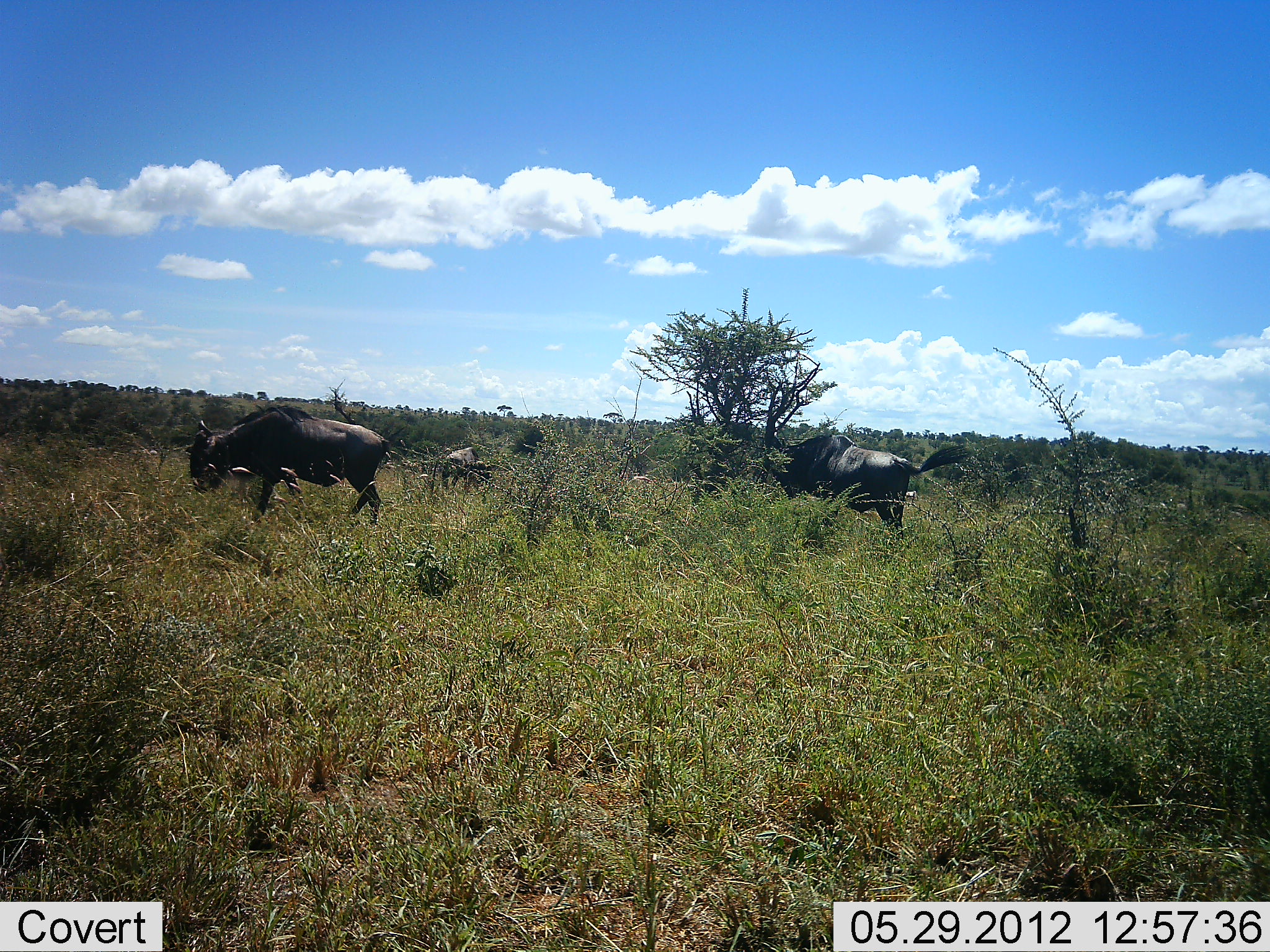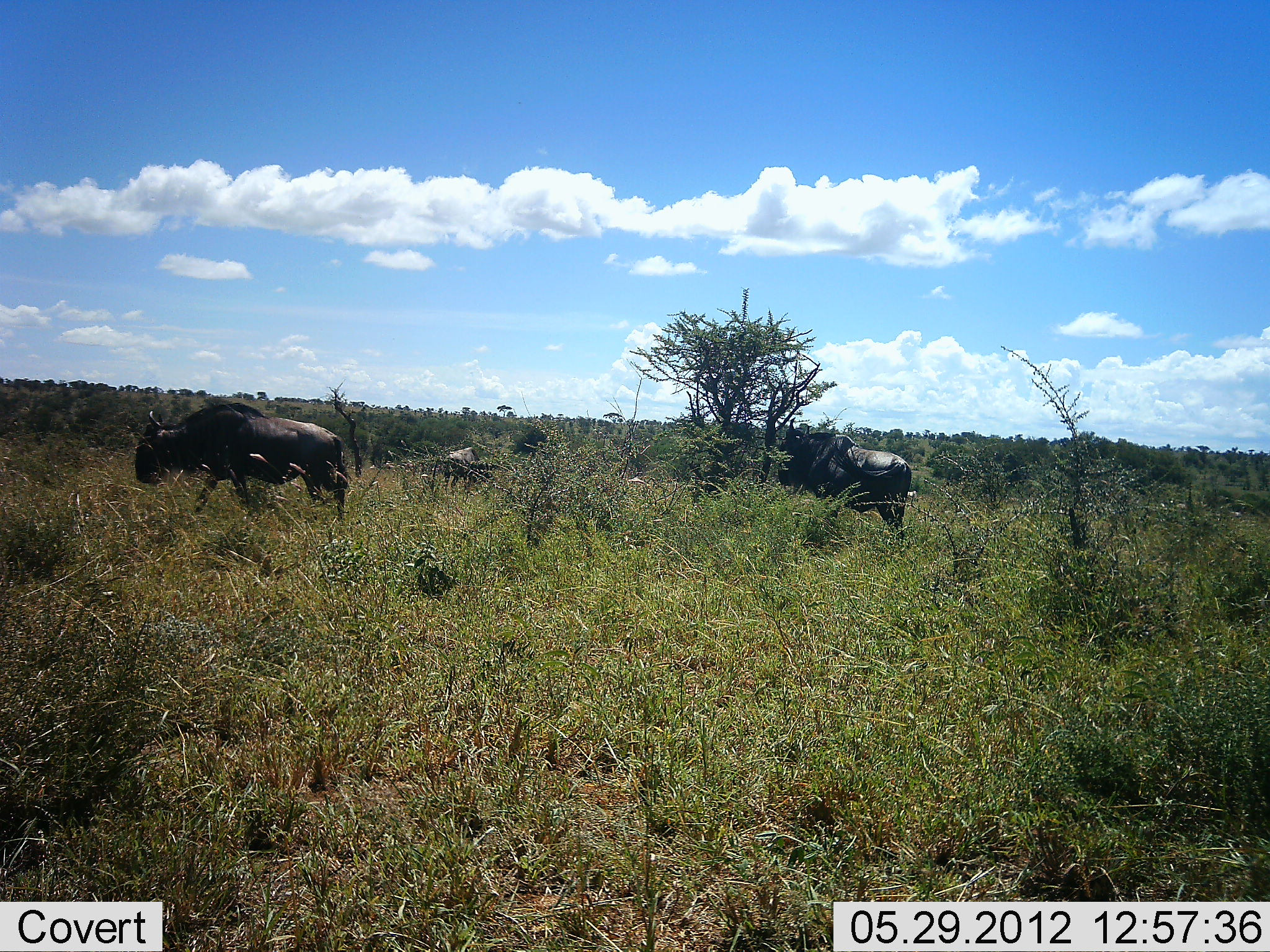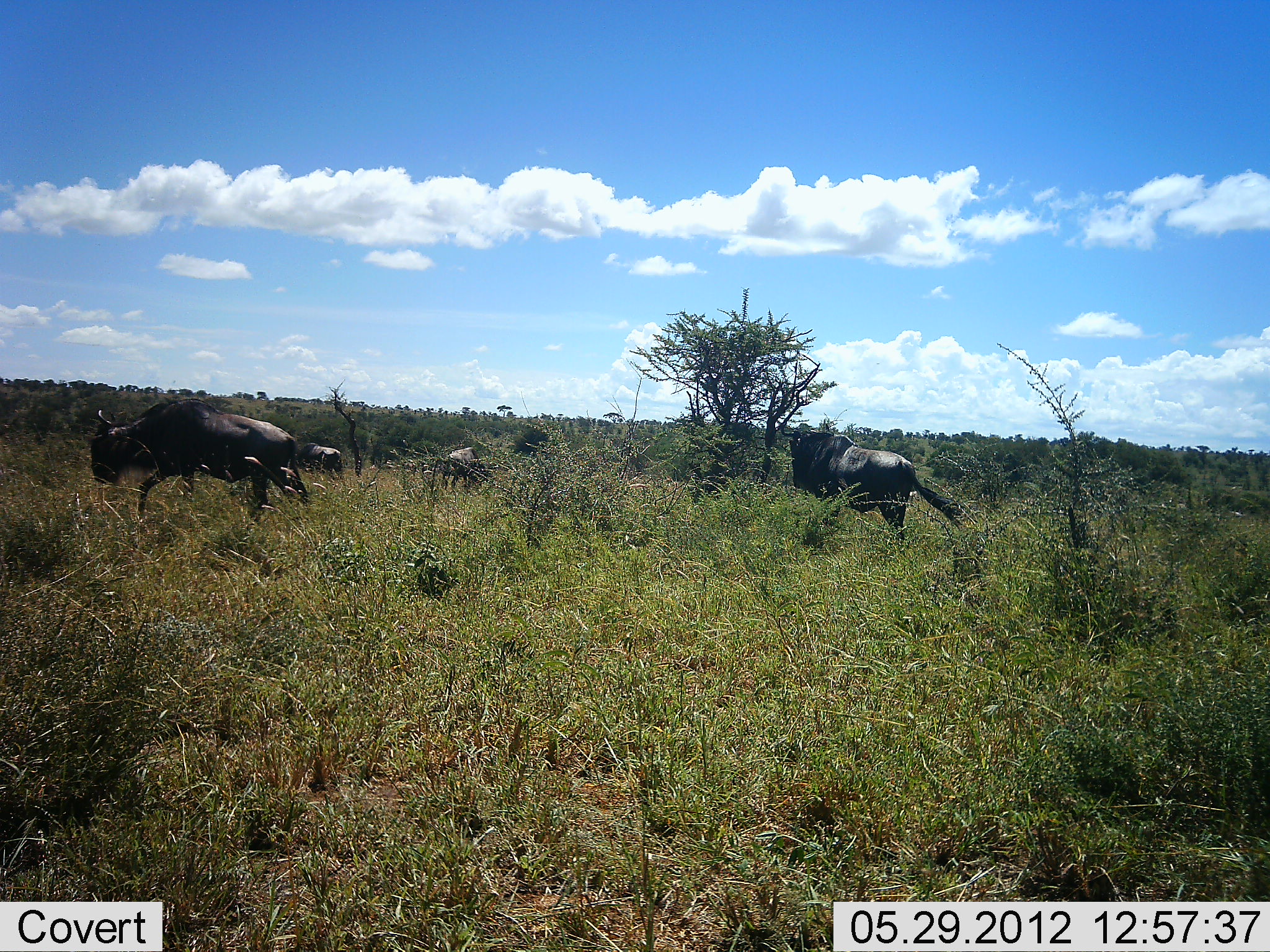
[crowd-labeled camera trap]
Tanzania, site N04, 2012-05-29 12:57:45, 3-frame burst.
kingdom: Animalia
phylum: Chordata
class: Mammalia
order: Artiodactyla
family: Bovidae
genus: Connochaetes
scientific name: Connochaetes taurinus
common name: blue wildebeest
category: wildebeest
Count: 3.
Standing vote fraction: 70%.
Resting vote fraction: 0%.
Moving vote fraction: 80%.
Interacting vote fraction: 0%.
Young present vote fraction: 0%.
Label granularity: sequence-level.